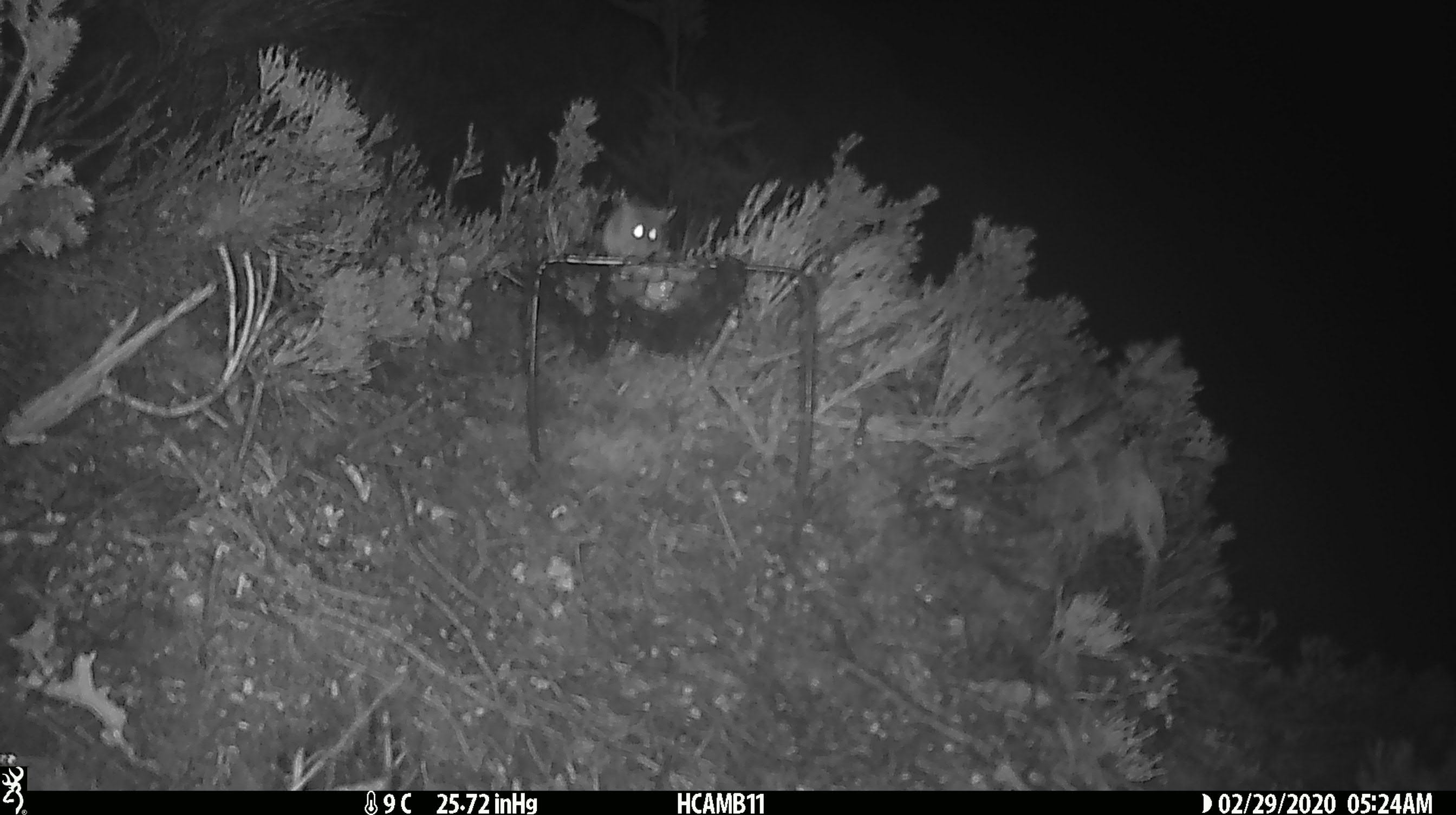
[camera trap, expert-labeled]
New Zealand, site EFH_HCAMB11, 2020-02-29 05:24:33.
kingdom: Animalia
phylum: Chordata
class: Mammalia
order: Rodentia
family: Muridae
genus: Mus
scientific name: Mus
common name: mouse